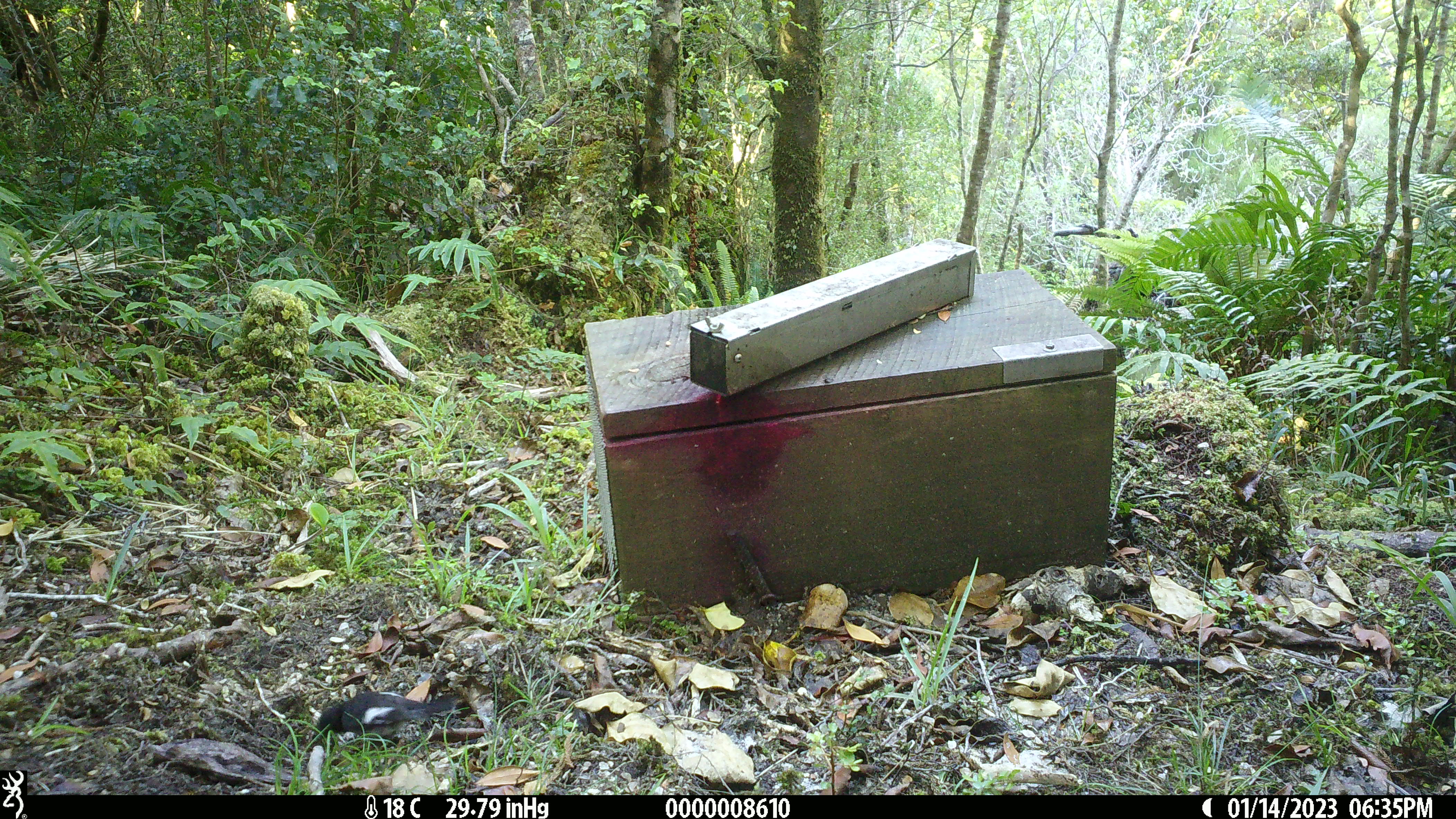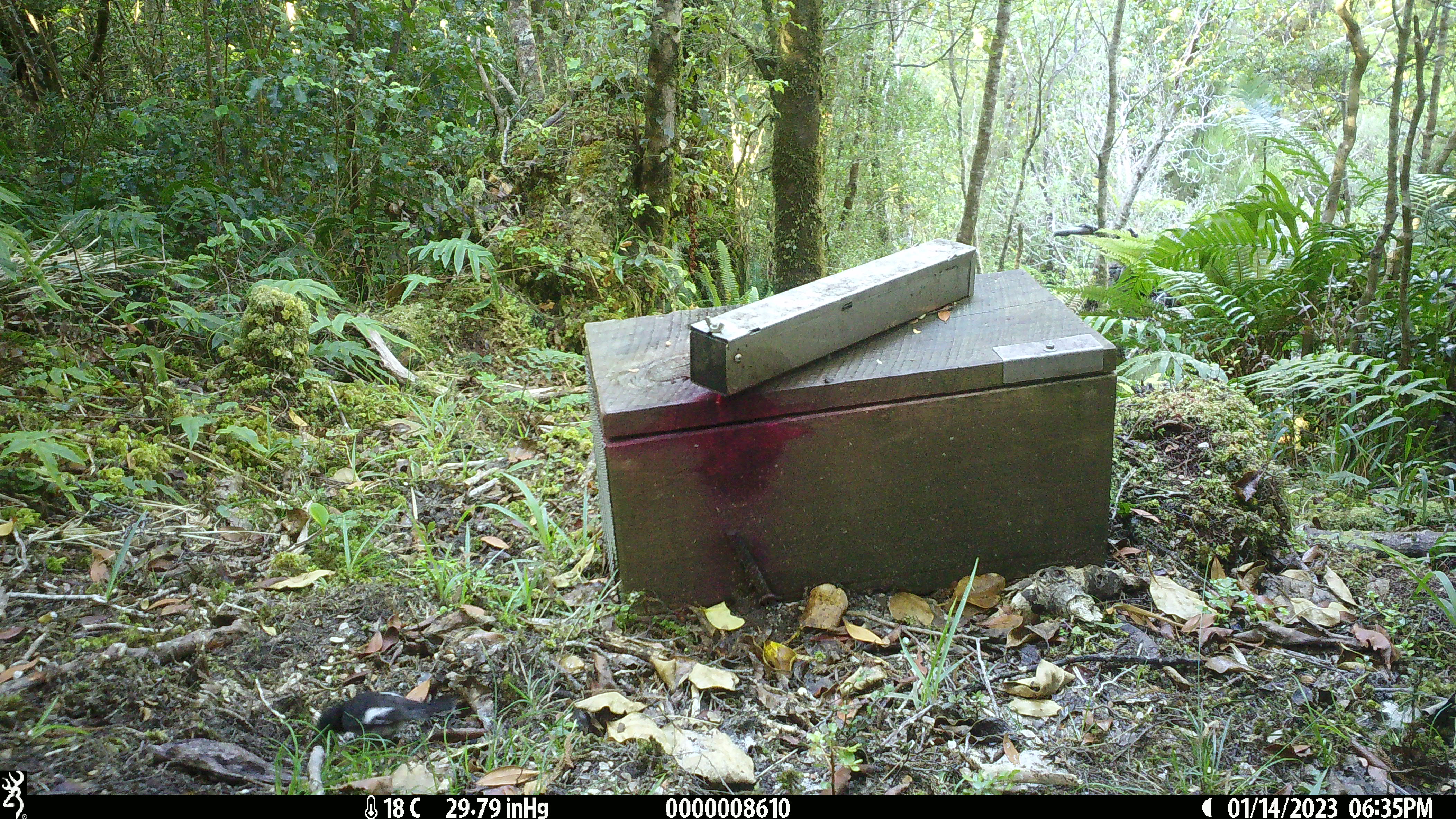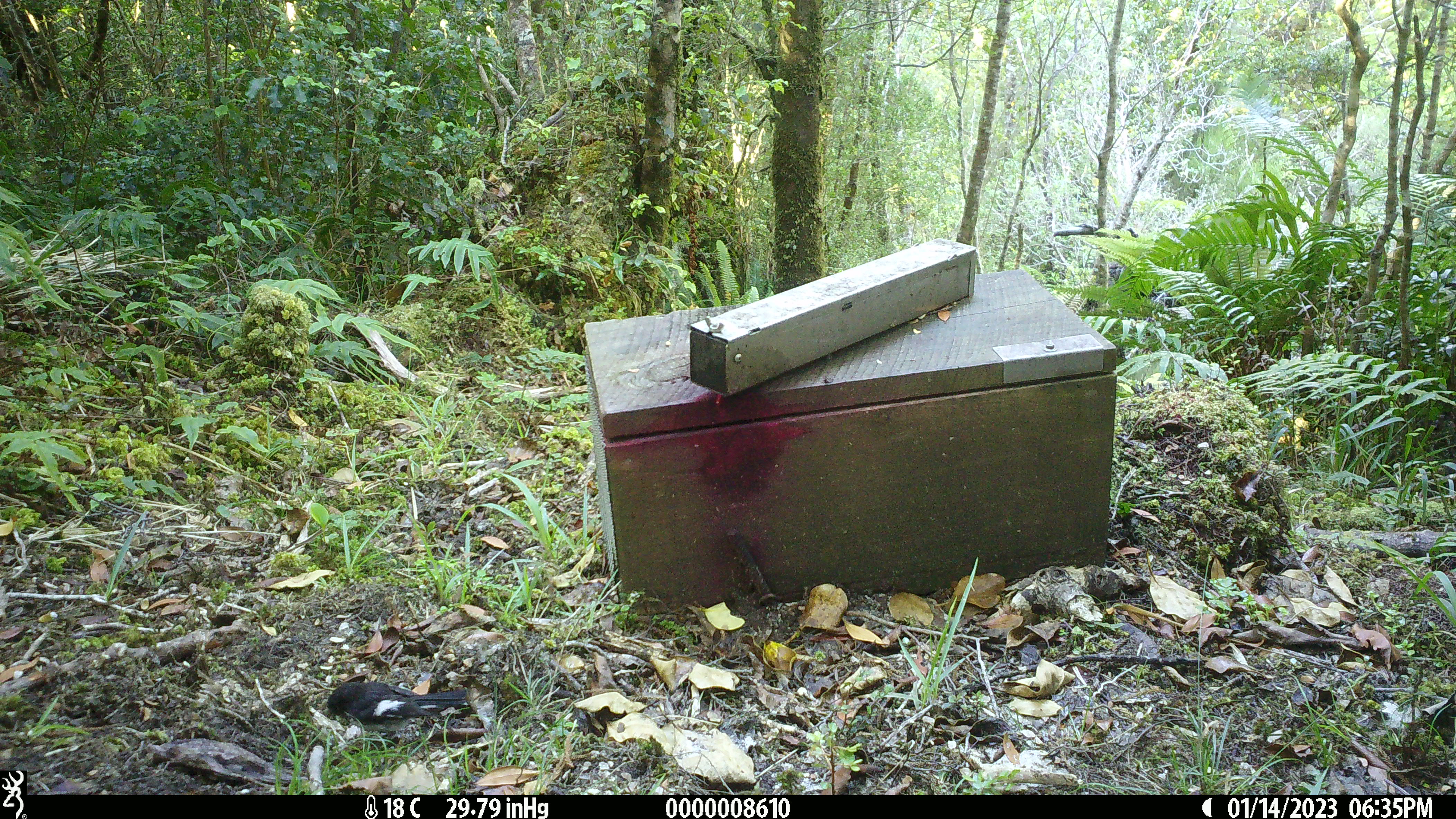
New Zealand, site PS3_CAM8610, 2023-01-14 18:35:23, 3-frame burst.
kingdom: Animalia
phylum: Chordata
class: Aves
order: Passeriformes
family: Petroicidae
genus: Petroica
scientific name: Petroica macrocephala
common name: tomtit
Tomtit (Petroica macrocephala).